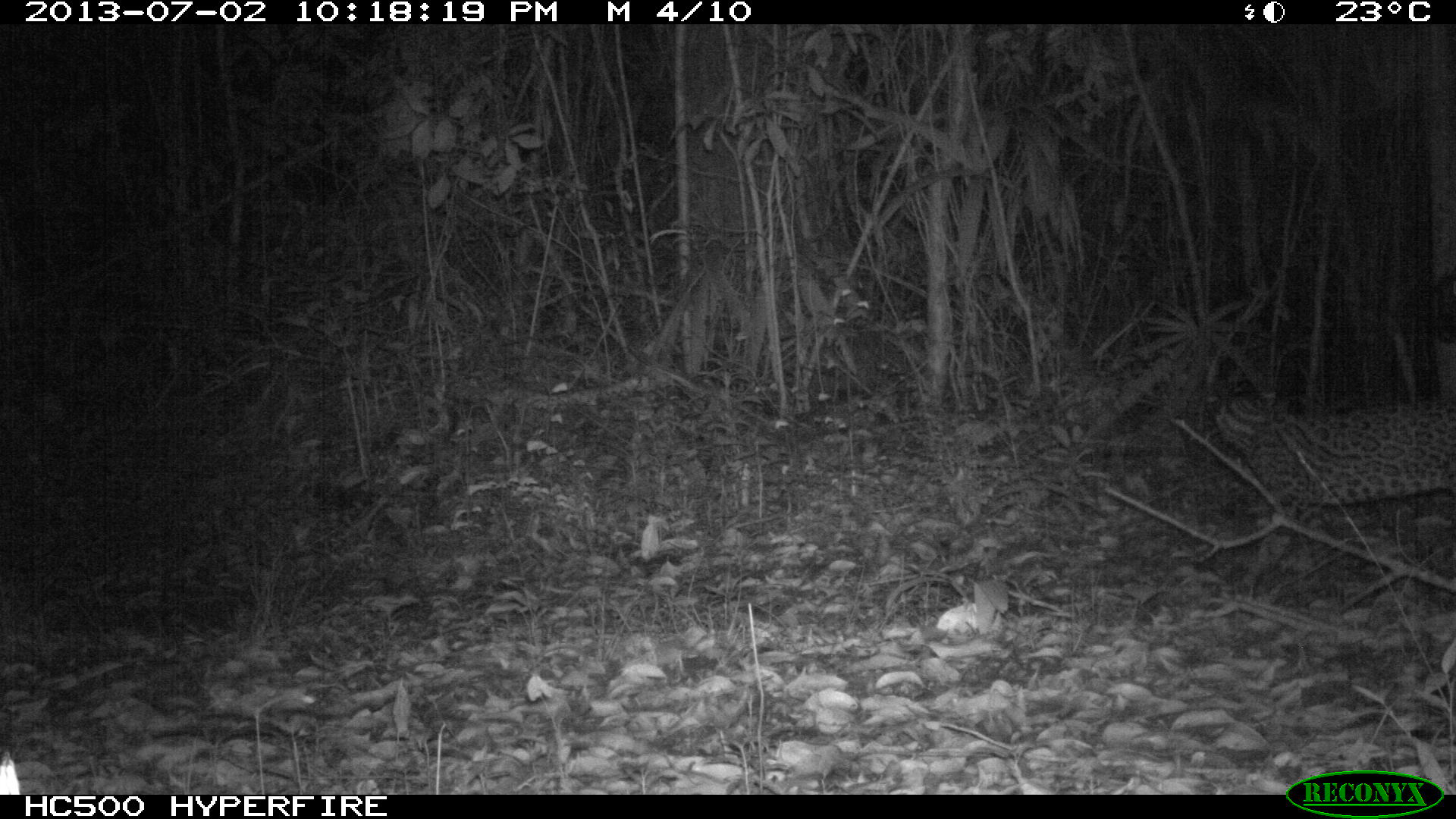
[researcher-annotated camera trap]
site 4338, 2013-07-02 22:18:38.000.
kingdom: Animalia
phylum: Chordata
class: Mammalia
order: Carnivora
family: Felidae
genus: Leopardus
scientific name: Leopardus pardalis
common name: ocelot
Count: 1.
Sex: female.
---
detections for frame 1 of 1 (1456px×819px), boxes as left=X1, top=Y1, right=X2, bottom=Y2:
leopardus pardalis: left=1207, top=385, right=1456, bottom=571